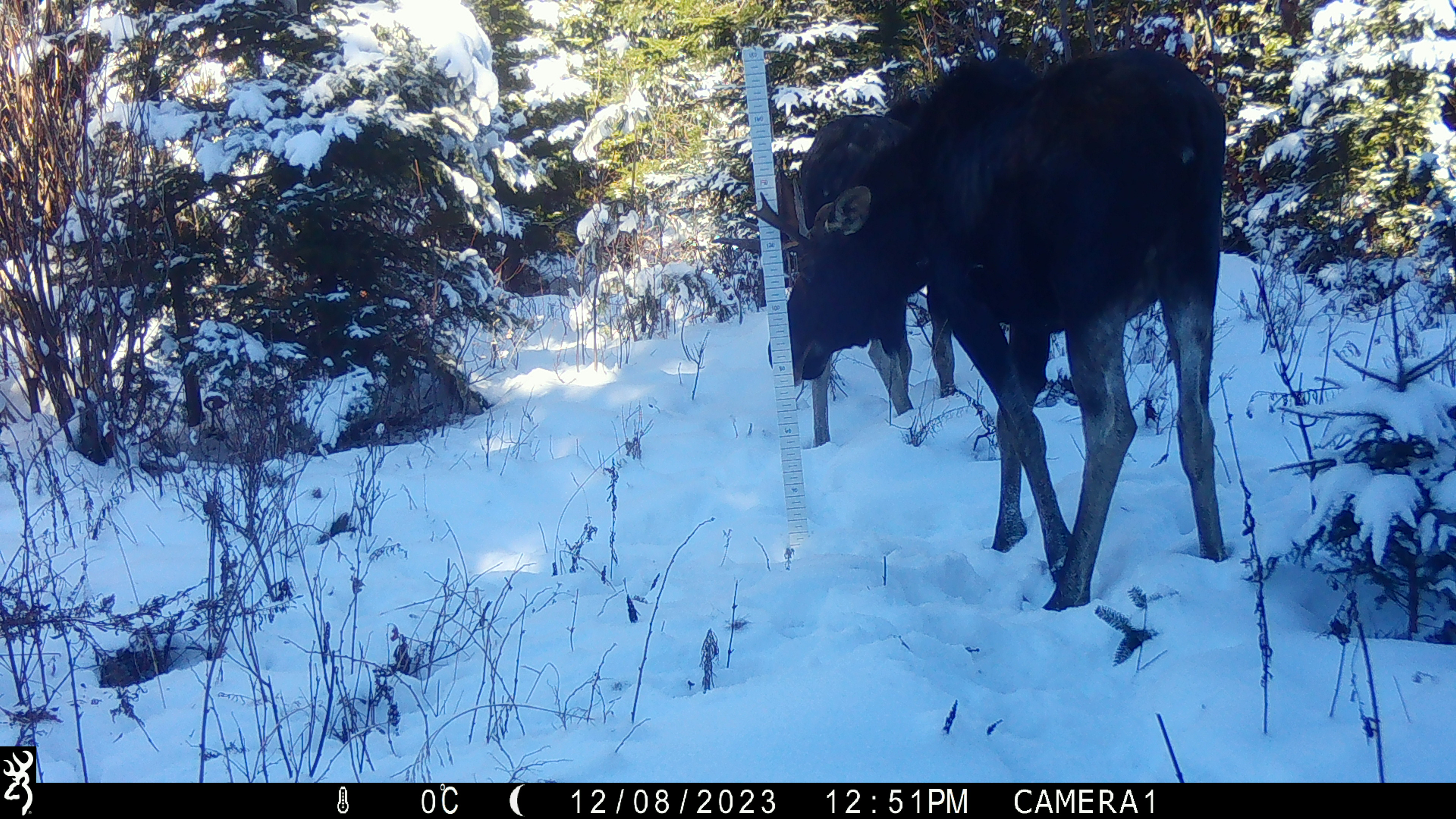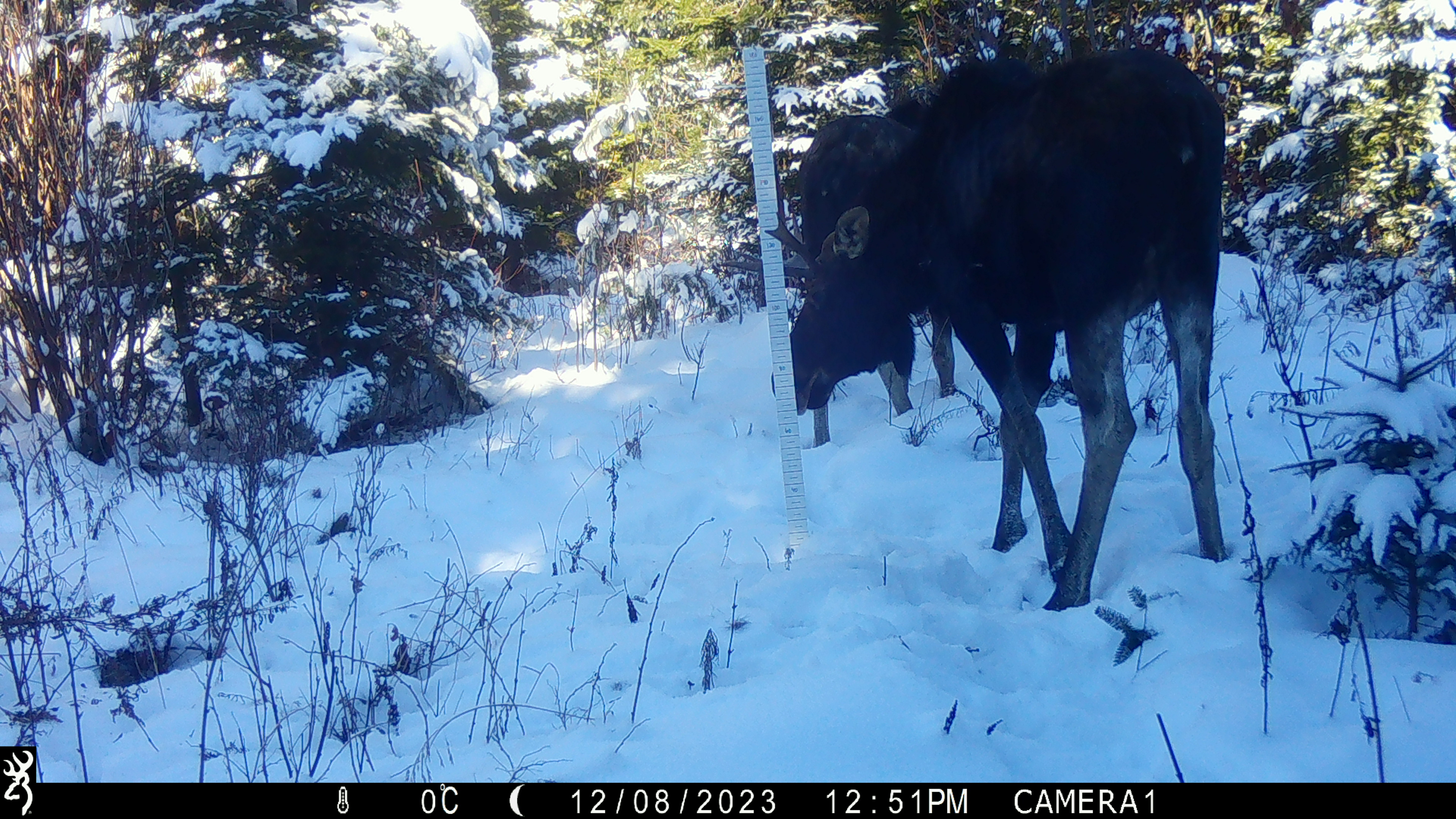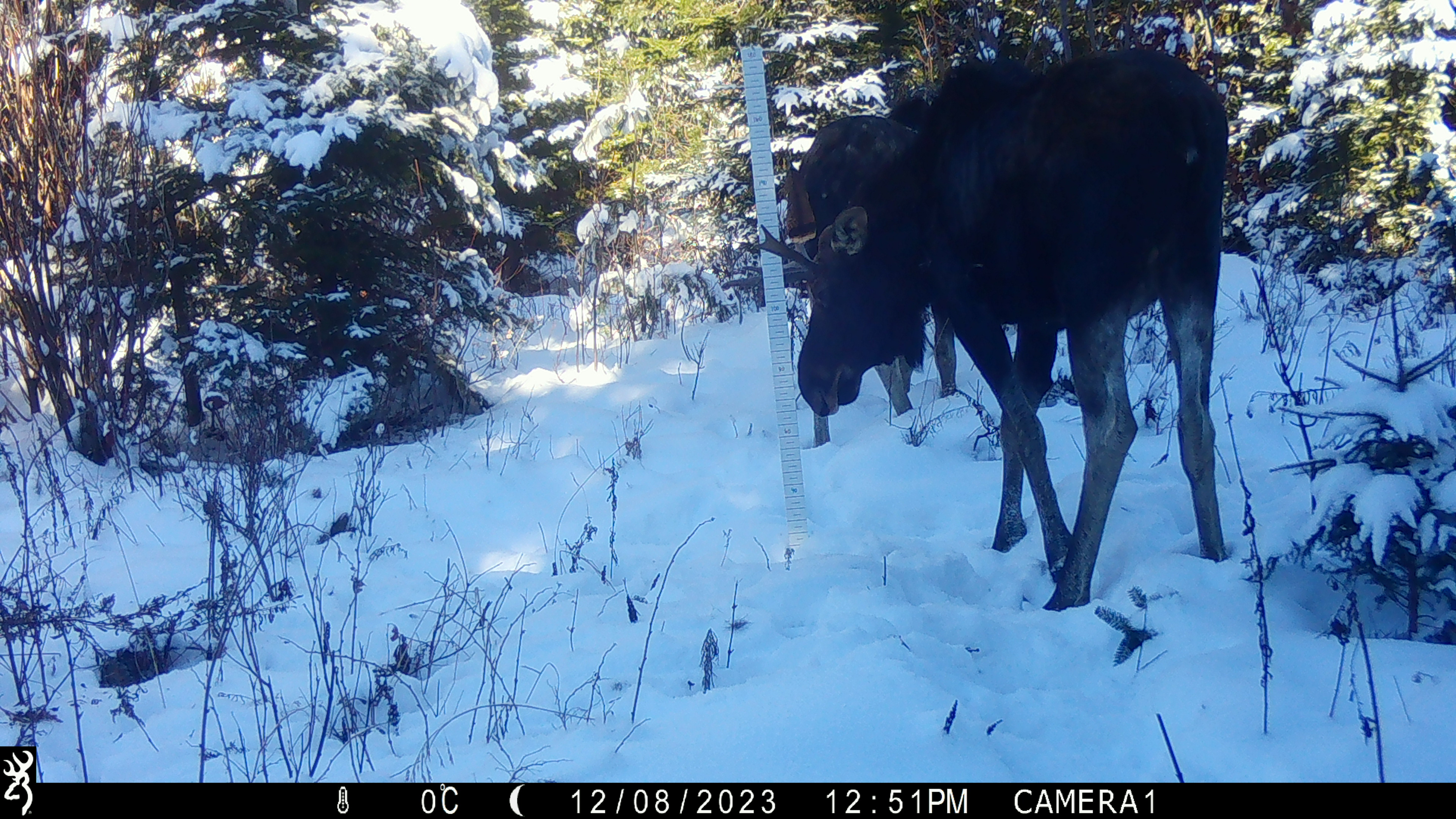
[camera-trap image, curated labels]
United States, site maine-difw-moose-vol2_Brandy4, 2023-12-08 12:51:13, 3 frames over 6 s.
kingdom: Animalia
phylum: Chordata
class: Mammalia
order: Artiodactyla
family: Cervidae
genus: Alces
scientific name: Alces alces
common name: moose